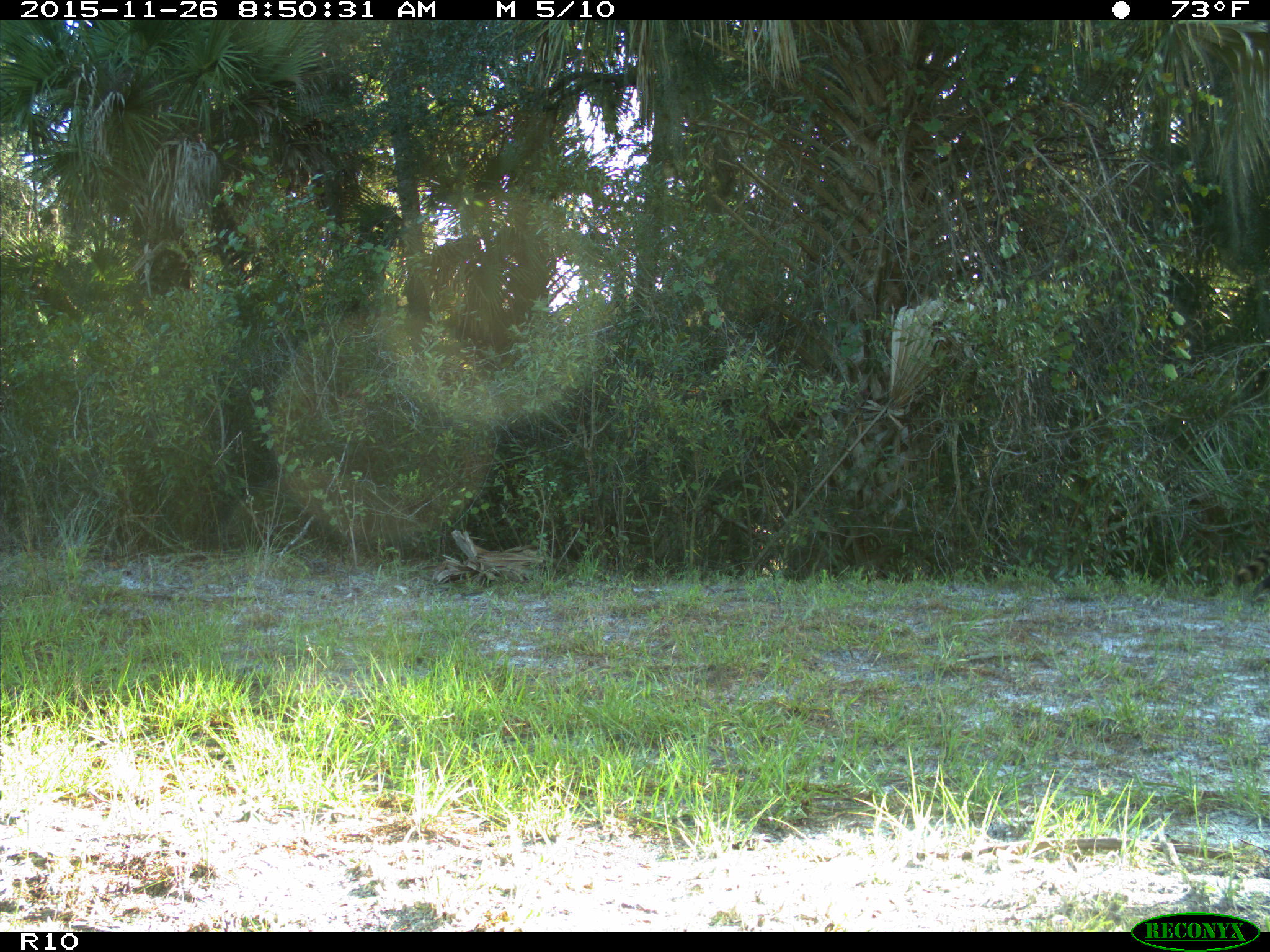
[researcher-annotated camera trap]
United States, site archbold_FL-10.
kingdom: Animalia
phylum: Chordata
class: Mammalia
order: Carnivora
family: Procyonidae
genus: Procyon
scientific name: Procyon lotor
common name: common raccoon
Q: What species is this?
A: Procyon lotor (common raccoon).